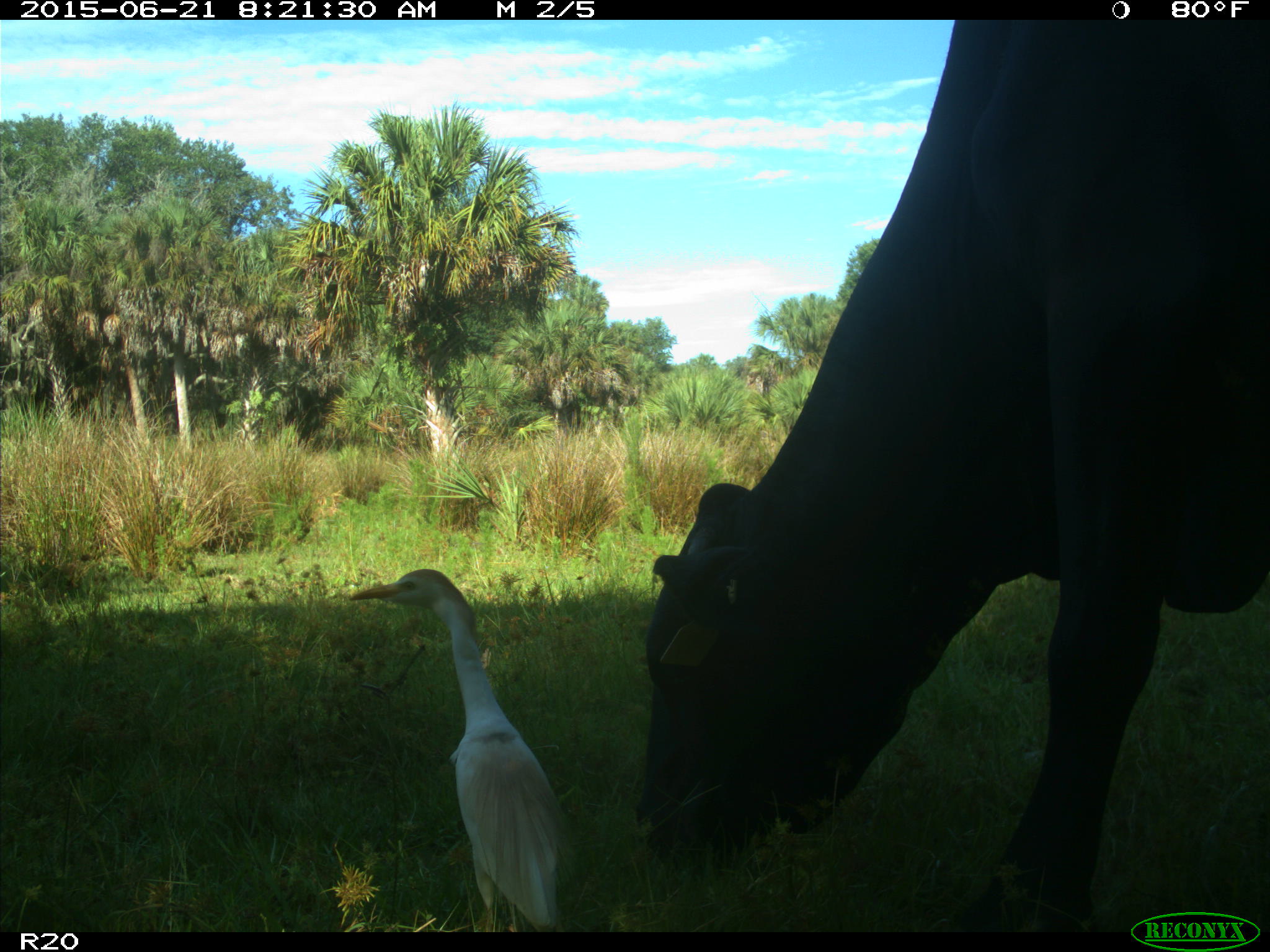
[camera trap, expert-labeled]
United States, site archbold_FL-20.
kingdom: Animalia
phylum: Chordata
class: Mammalia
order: Artiodactyla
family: Bovidae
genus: Bos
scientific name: Bos taurus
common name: domestic cow